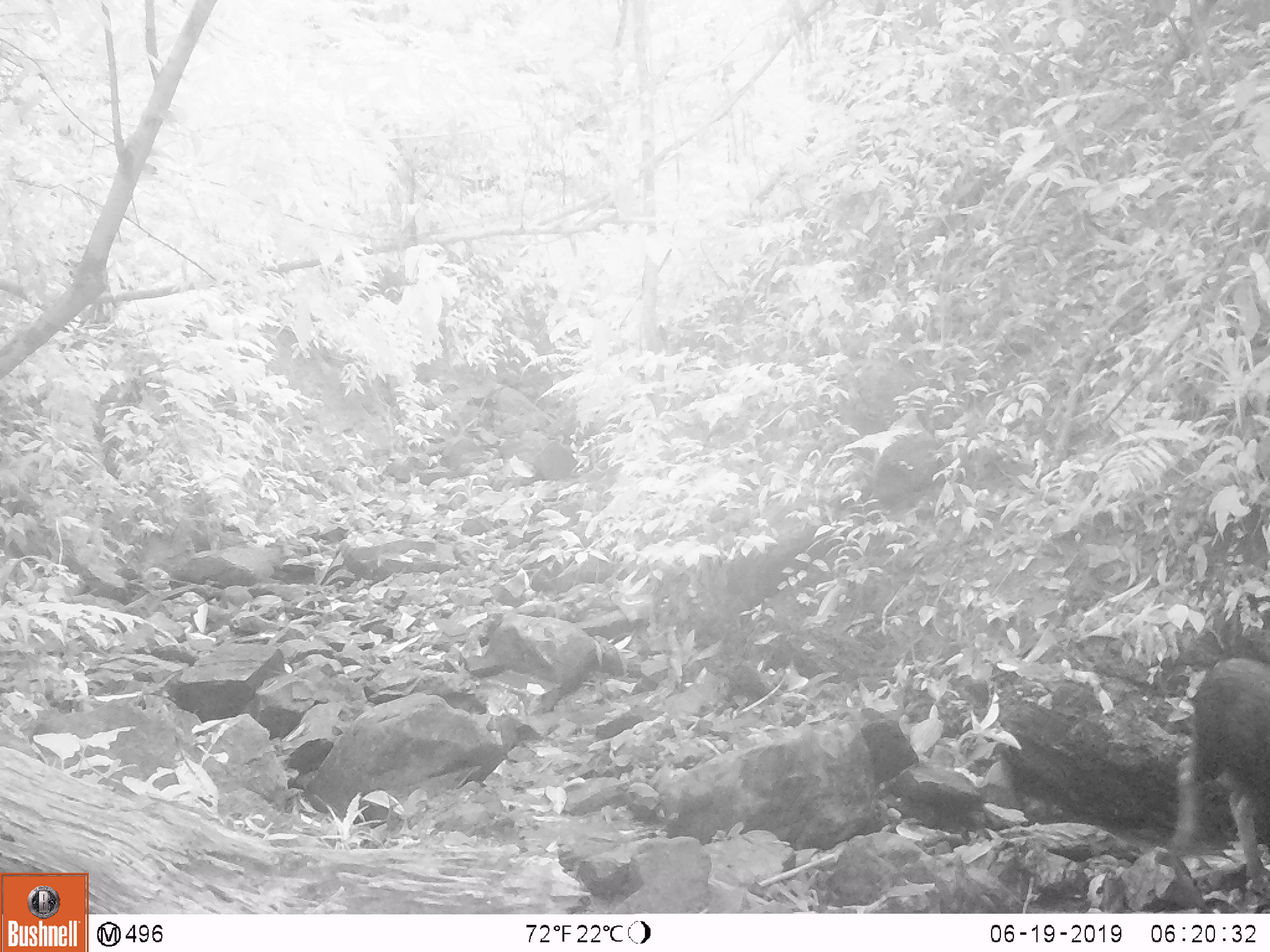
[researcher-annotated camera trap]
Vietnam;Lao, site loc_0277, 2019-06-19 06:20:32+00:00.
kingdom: Animalia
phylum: Chordata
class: Mammalia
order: Artiodactyla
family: Bovidae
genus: Capricornis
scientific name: Capricornis sumatraensis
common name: chinese serow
Chinese serow (Capricornis sumatraensis). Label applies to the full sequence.